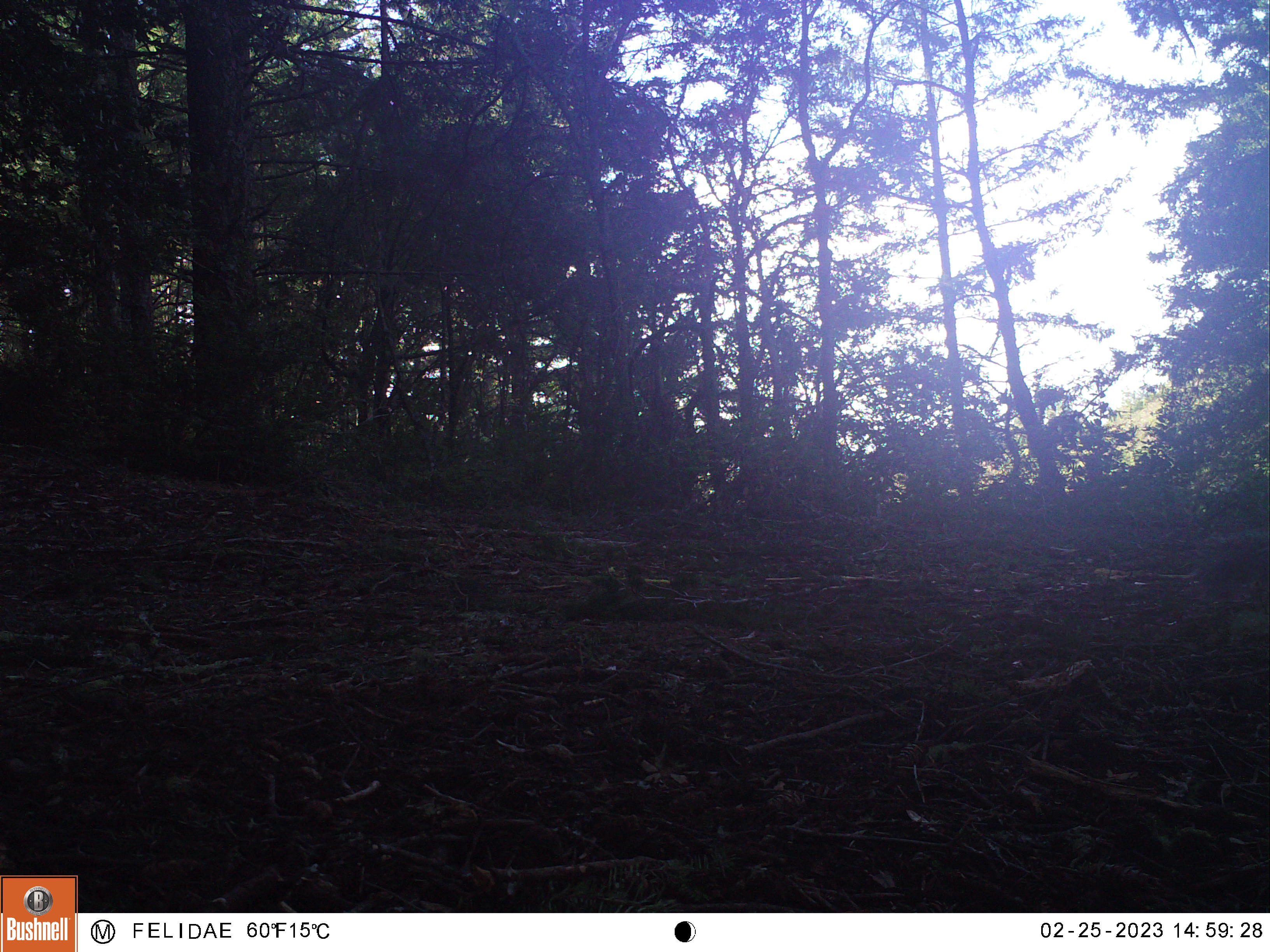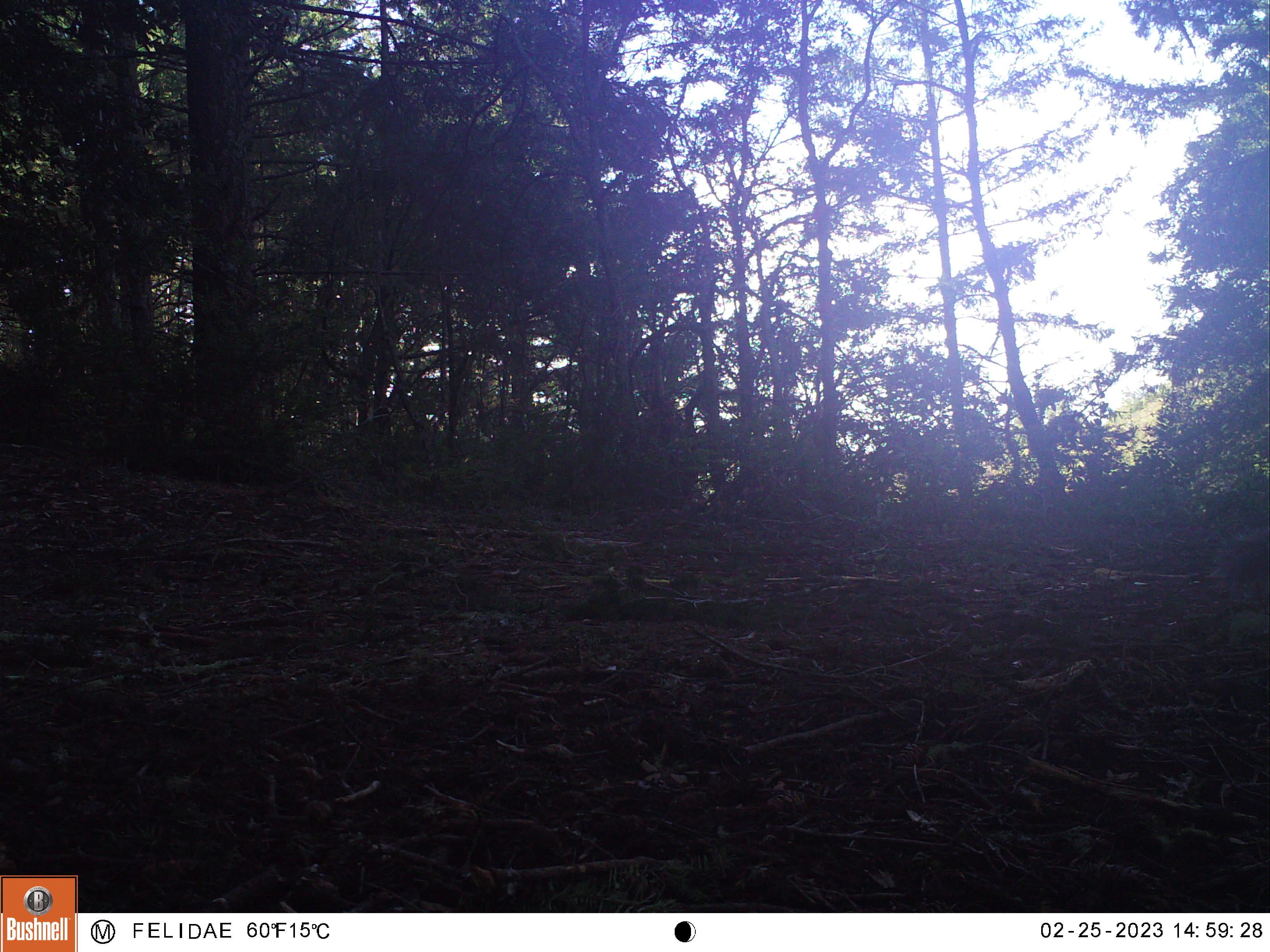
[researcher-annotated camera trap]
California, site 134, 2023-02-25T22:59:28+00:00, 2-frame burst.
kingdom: Animalia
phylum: Chordata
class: Mammalia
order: Rodentia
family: Sciuridae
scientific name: Sciuridae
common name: squirrel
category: unknown squirrel